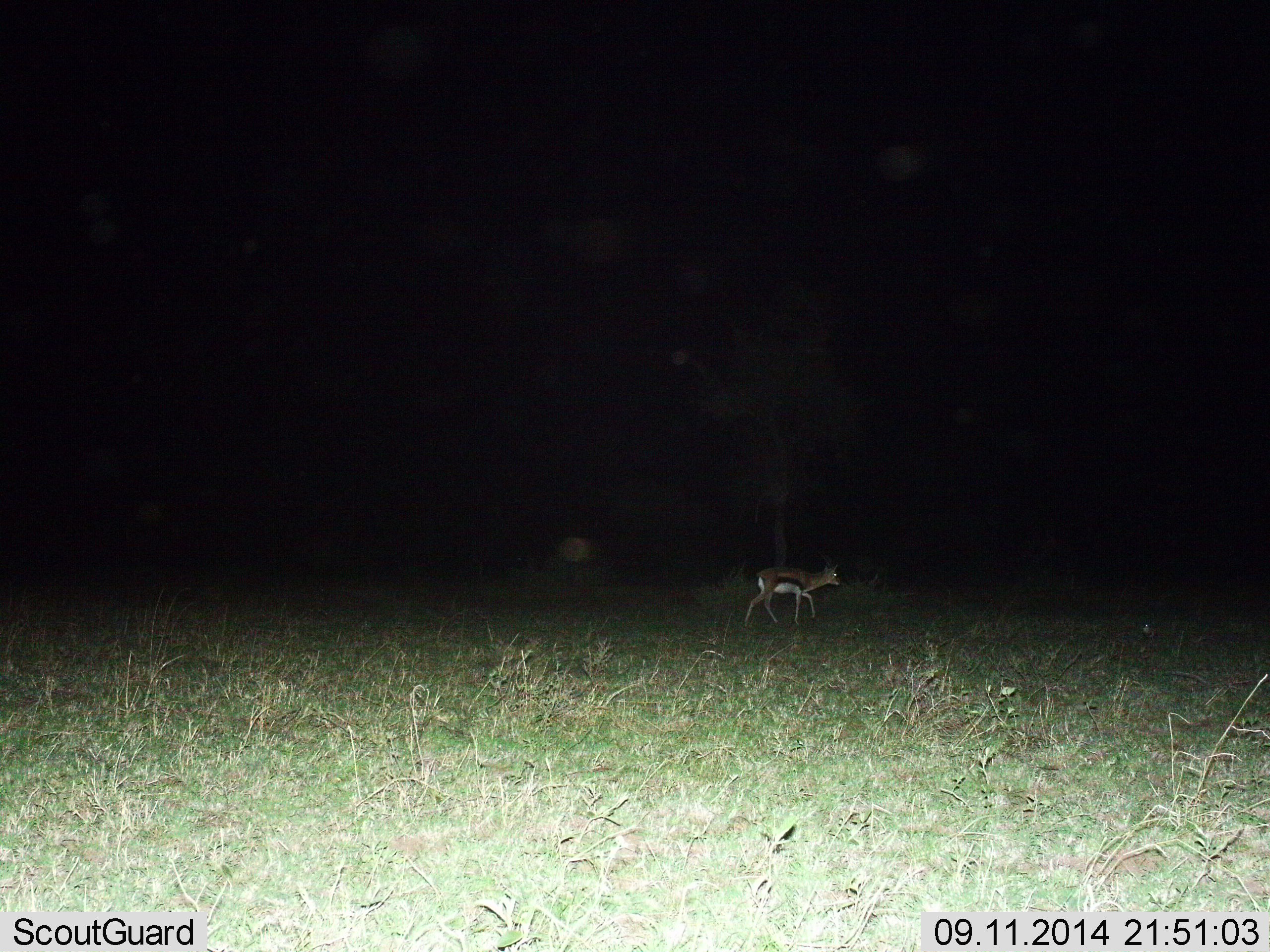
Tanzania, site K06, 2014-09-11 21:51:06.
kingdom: Animalia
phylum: Chordata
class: Mammalia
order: Artiodactyla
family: Bovidae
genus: Eudorcas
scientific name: Eudorcas thomsonii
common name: thomson's gazelle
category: gazellethomsons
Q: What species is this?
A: Gazellethomsons (thomson's gazelle) (Eudorcas thomsonii).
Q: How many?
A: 1.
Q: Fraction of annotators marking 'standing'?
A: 20%.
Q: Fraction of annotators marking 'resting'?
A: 0%.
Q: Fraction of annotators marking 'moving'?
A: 80%.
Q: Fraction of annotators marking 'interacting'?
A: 0%.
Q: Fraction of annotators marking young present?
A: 0%.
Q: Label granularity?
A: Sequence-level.